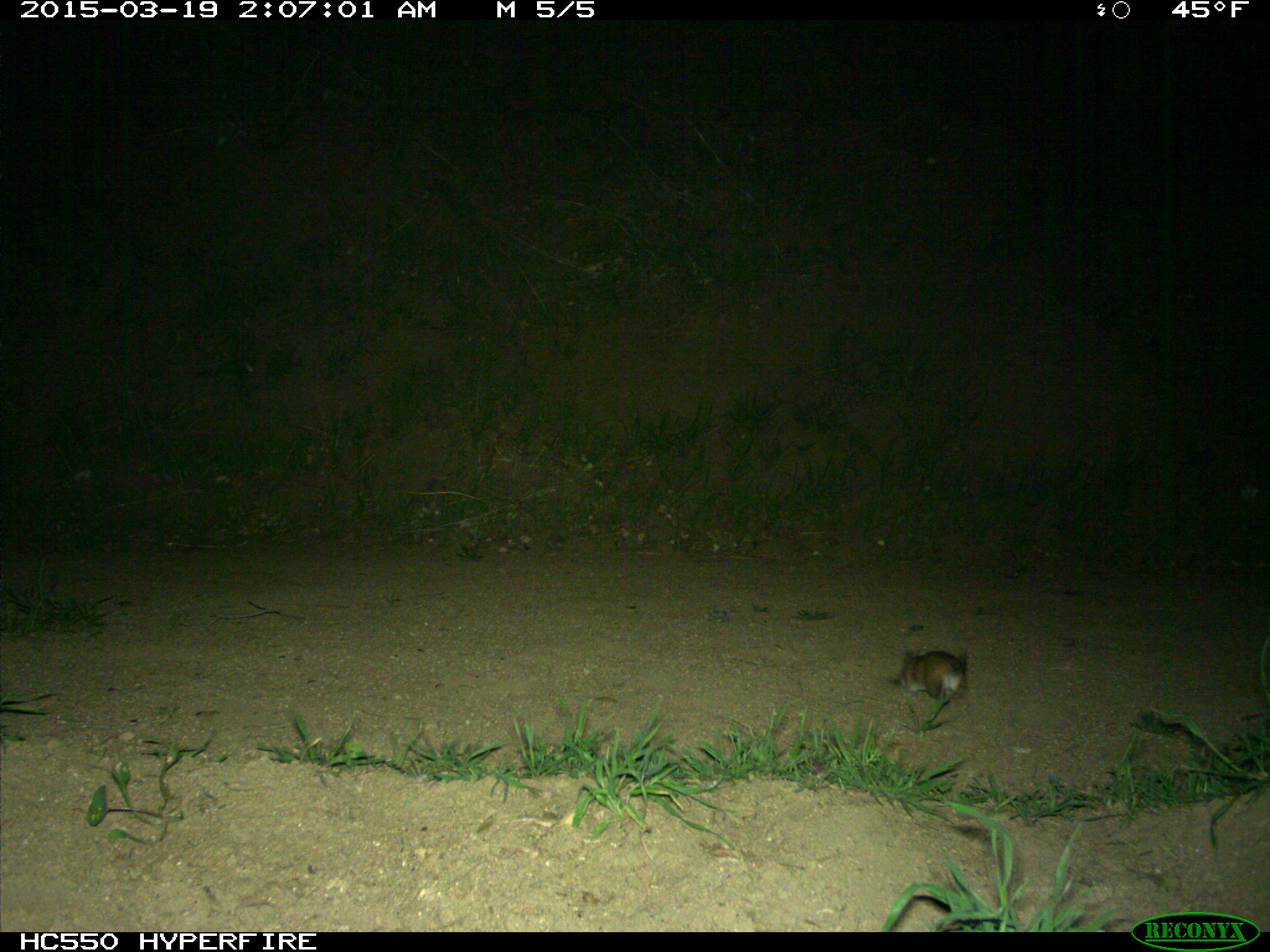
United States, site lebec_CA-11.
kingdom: Animalia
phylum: Chordata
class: Mammalia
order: Rodentia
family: Cricetidae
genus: Neotoma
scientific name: Neotoma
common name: pack rat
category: unidentified pack rat